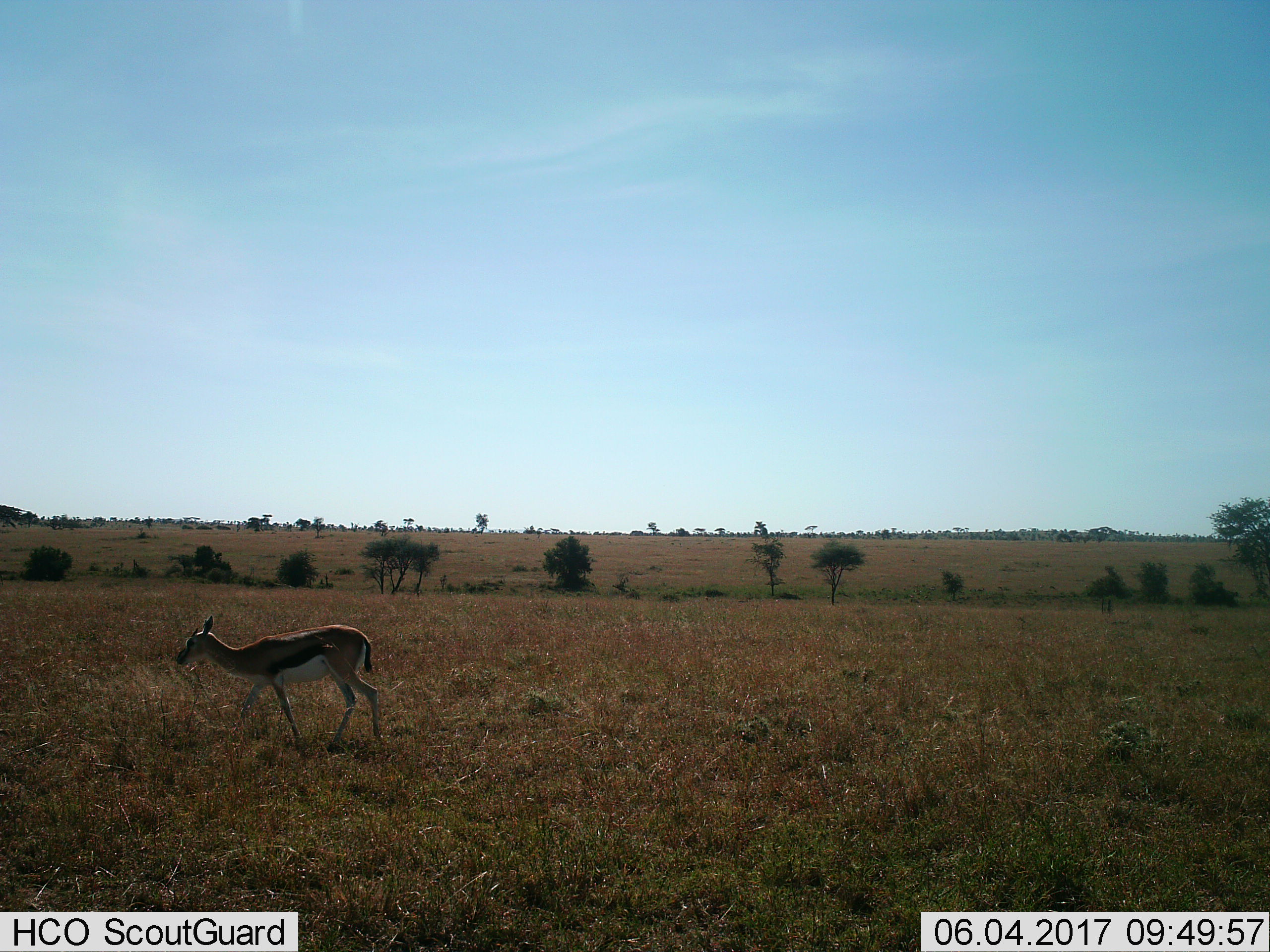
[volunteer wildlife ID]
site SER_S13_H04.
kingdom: Animalia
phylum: Chordata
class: Mammalia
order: Artiodactyla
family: Bovidae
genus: Eudorcas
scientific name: Eudorcas thomsonii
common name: thomson's gazelle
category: gazellethomsons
Gazellethomsons (thomson's gazelle) (Eudorcas thomsonii), count 1. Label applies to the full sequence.